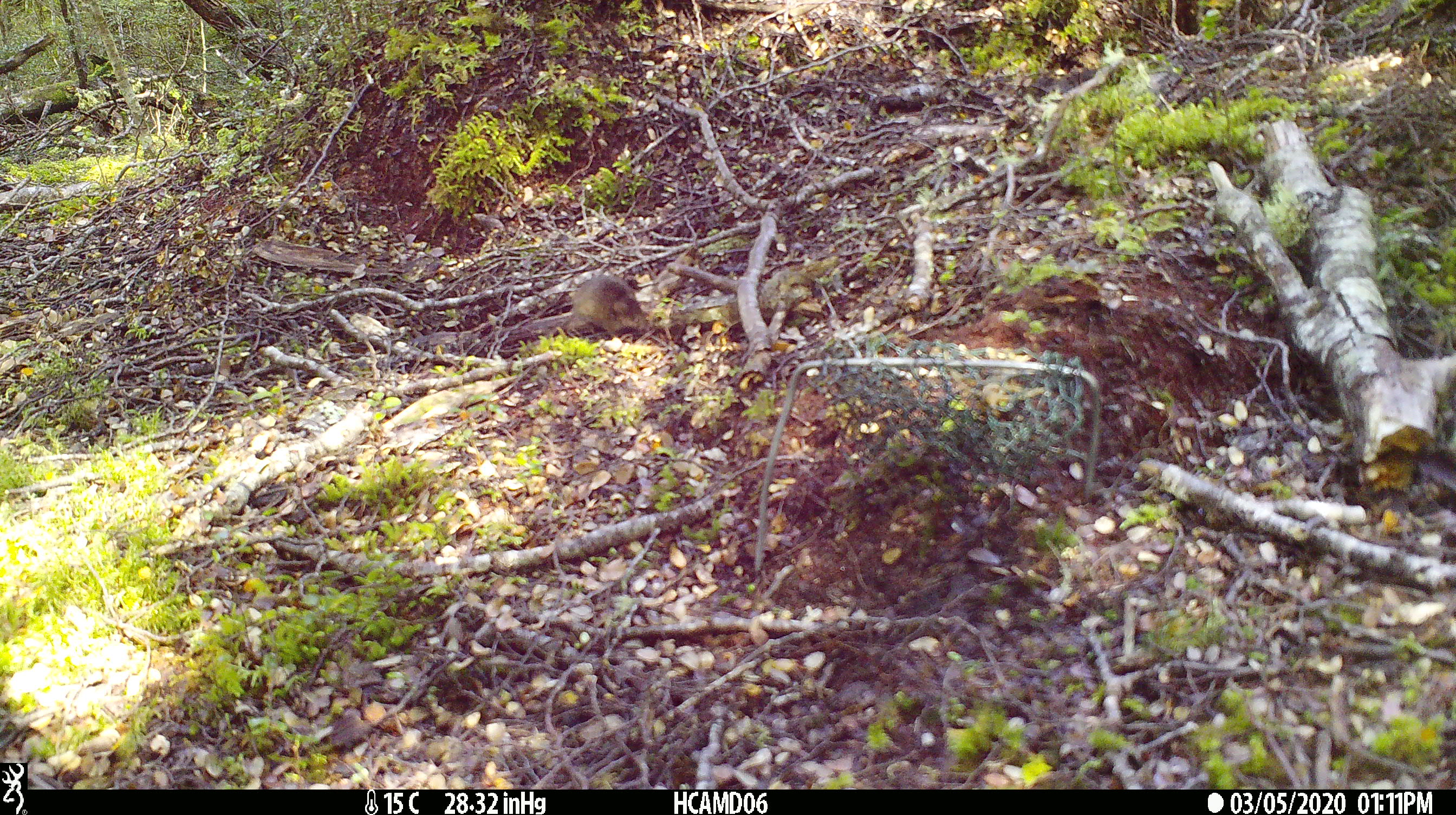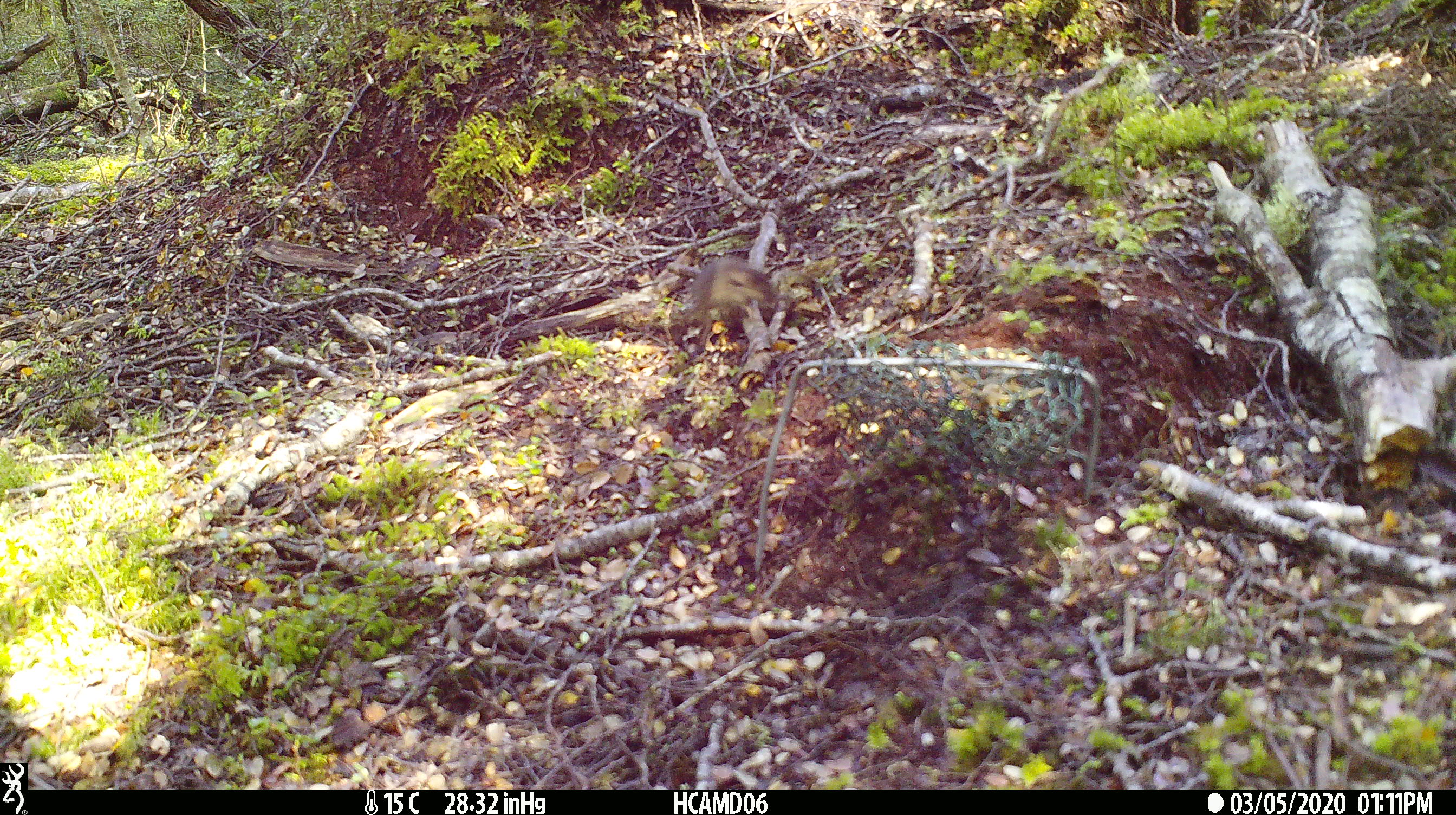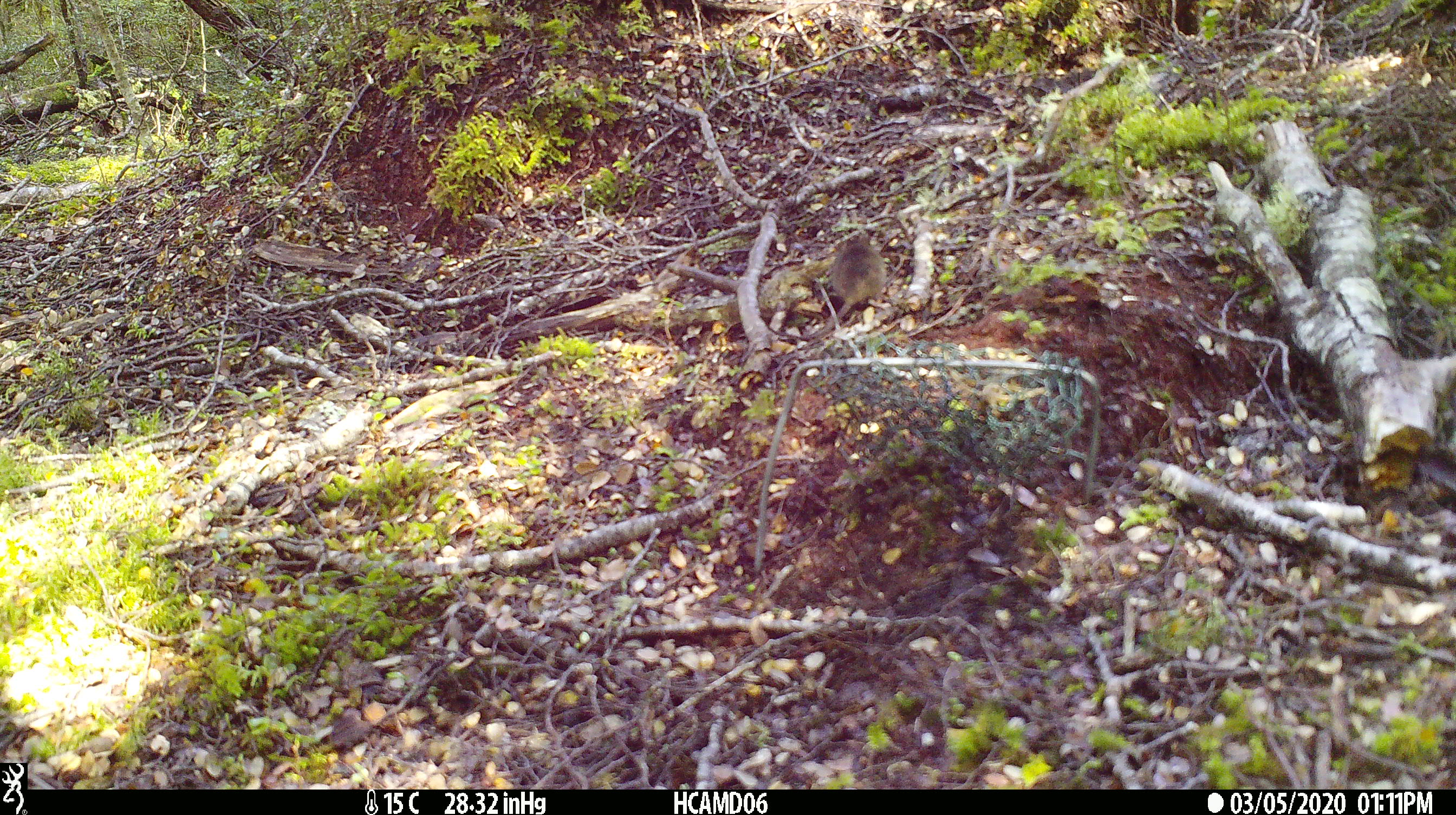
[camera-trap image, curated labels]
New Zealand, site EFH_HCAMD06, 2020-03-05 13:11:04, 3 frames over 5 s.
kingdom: Animalia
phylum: Chordata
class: Mammalia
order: Rodentia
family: Muridae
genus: Mus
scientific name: Mus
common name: mouse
Mouse (Mus).